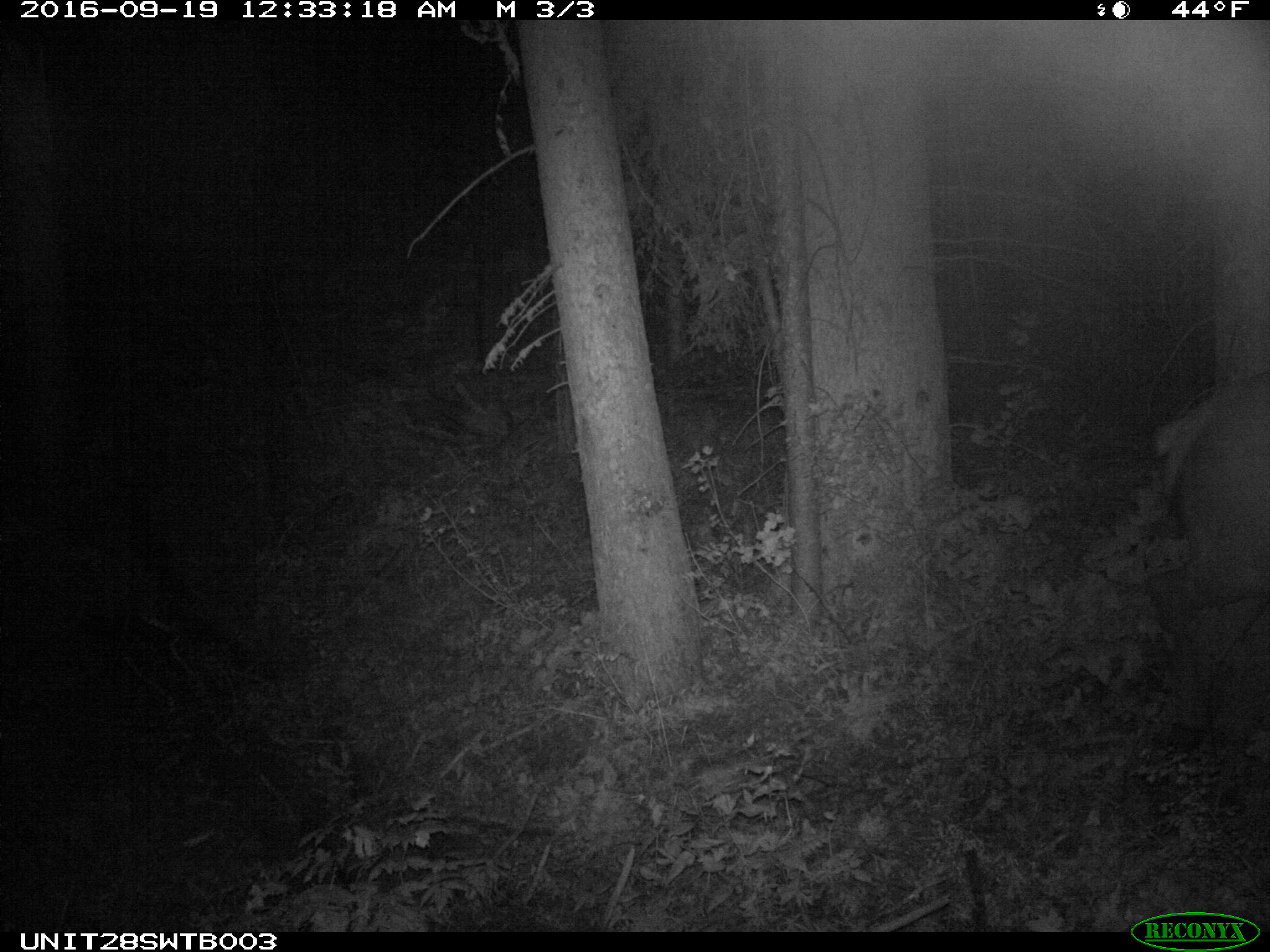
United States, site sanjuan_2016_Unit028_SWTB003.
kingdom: Animalia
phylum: Chordata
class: Mammalia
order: Artiodactyla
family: Cervidae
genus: Cervus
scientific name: Cervus elaphus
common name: red deer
Cervus elaphus (red deer).